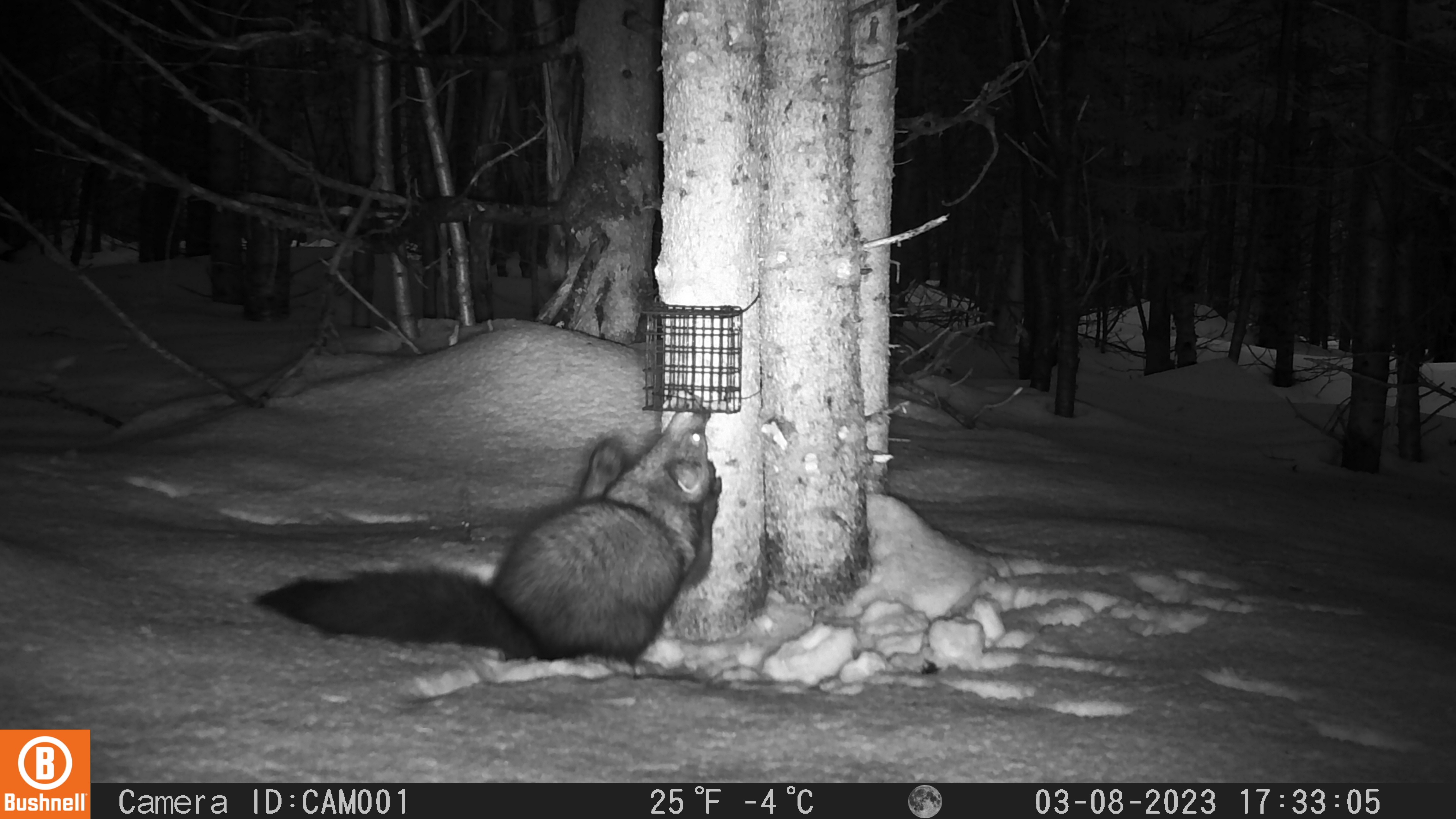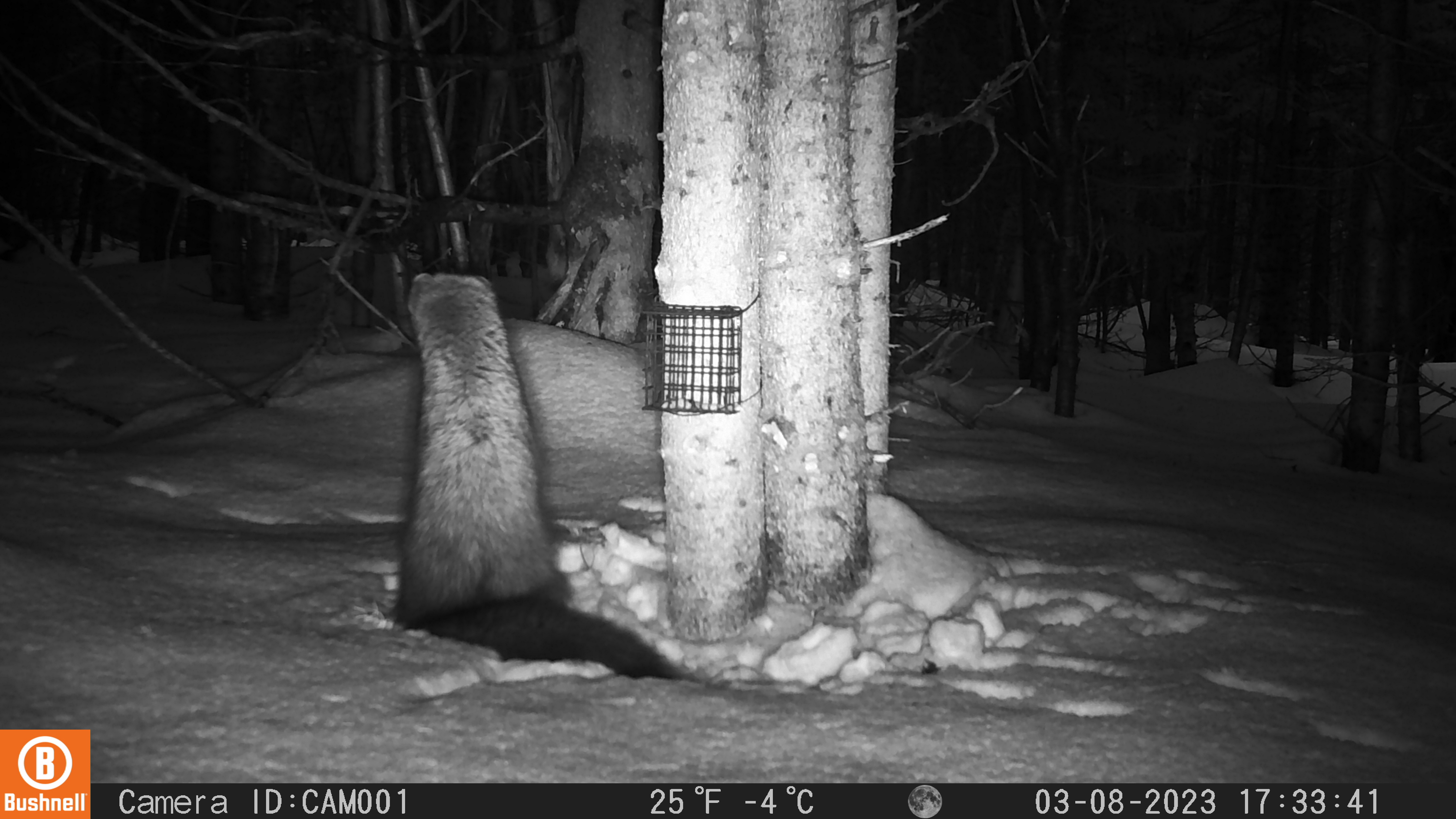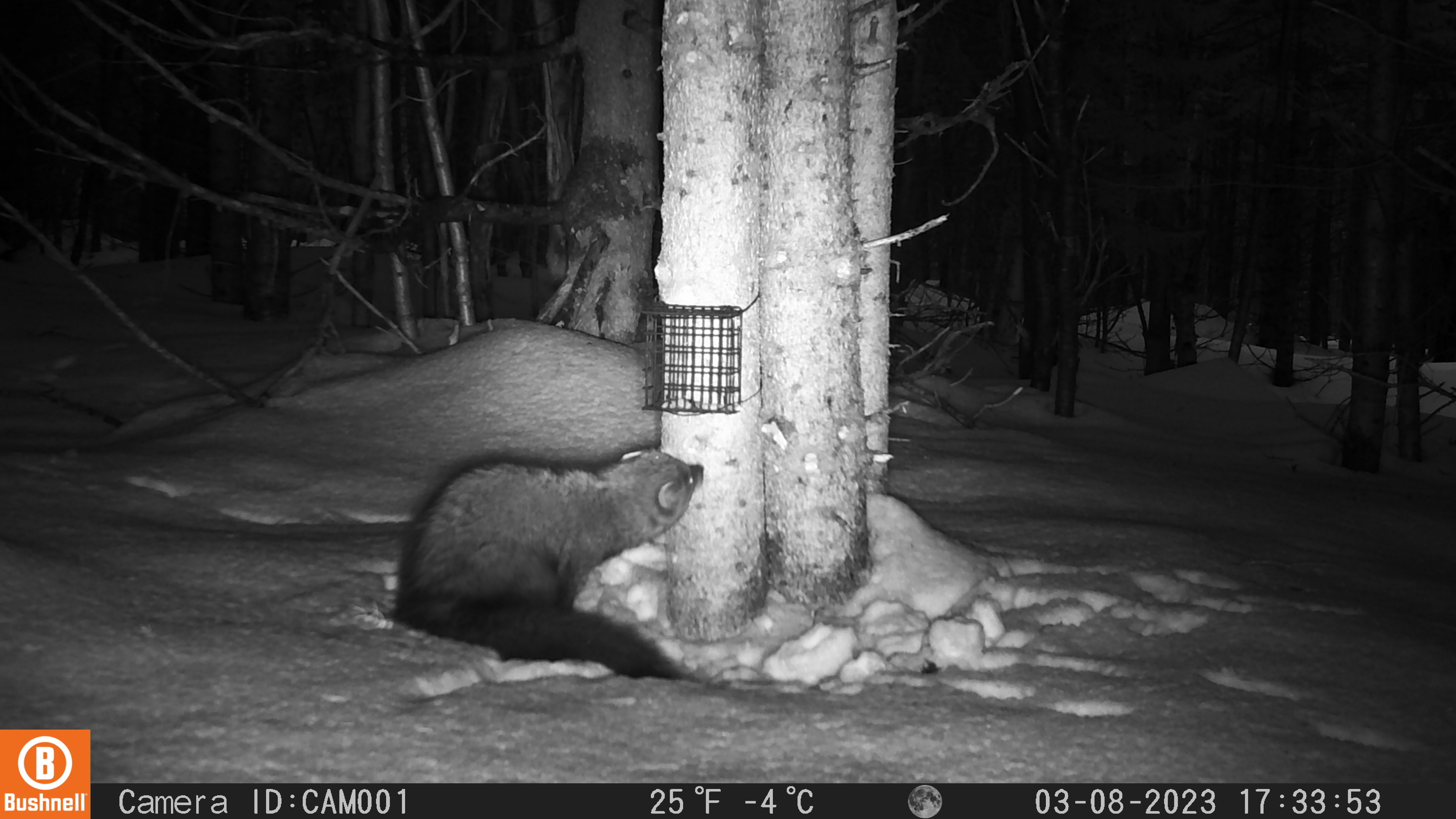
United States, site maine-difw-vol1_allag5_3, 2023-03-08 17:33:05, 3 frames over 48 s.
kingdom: Animalia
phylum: Chordata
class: Mammalia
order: Carnivora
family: Mustelidae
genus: Pekania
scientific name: Pekania pennanti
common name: fisher